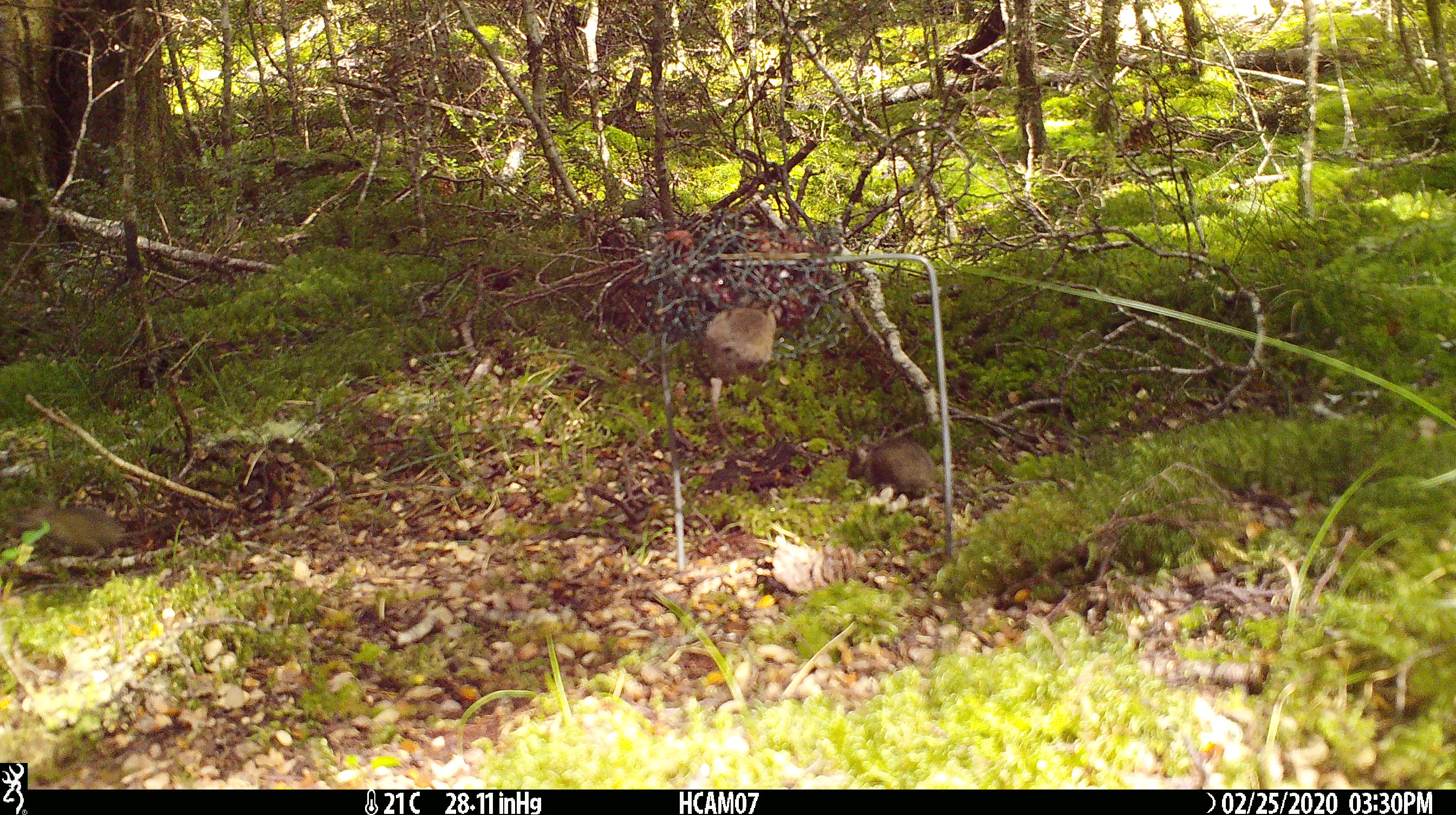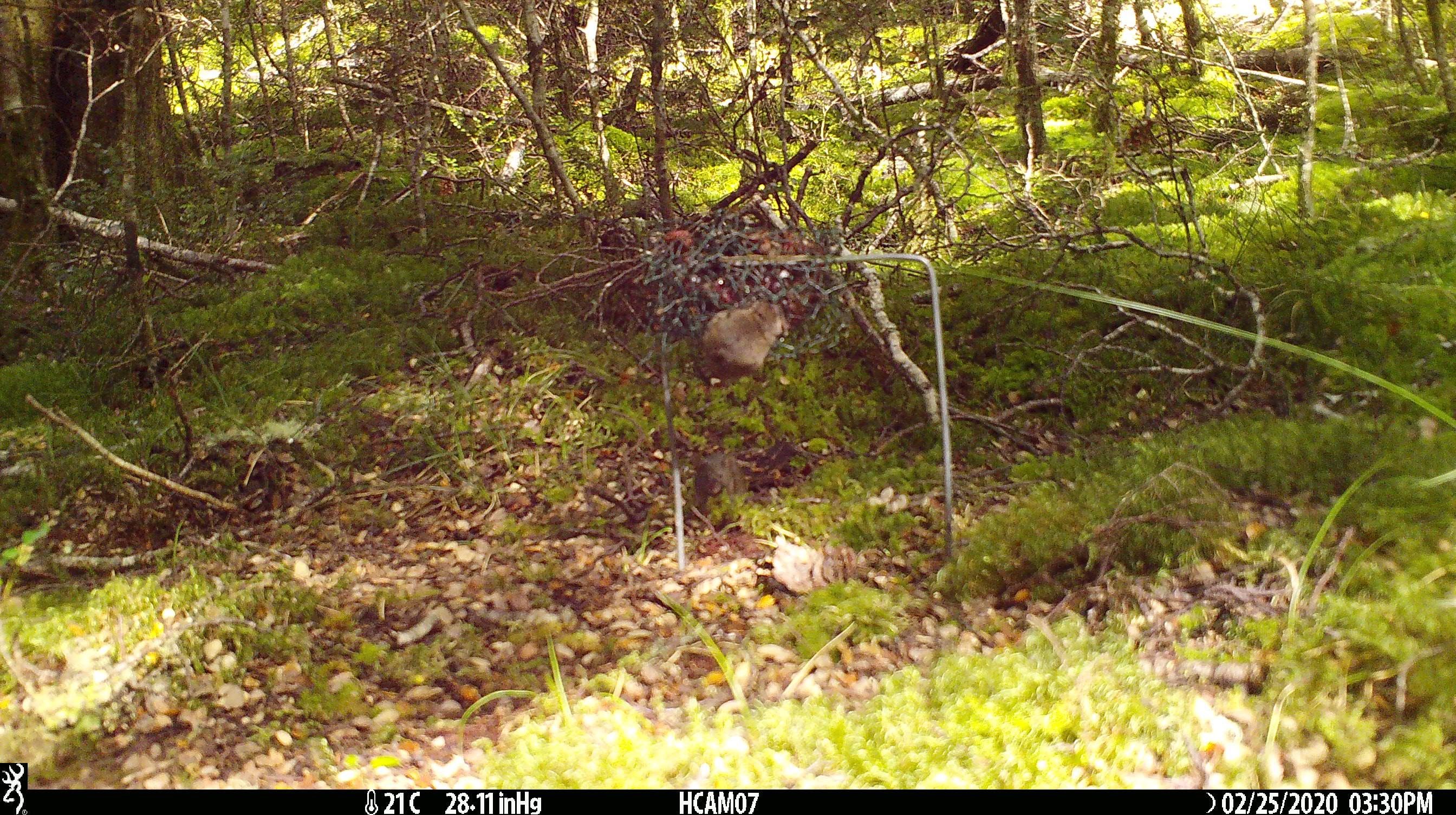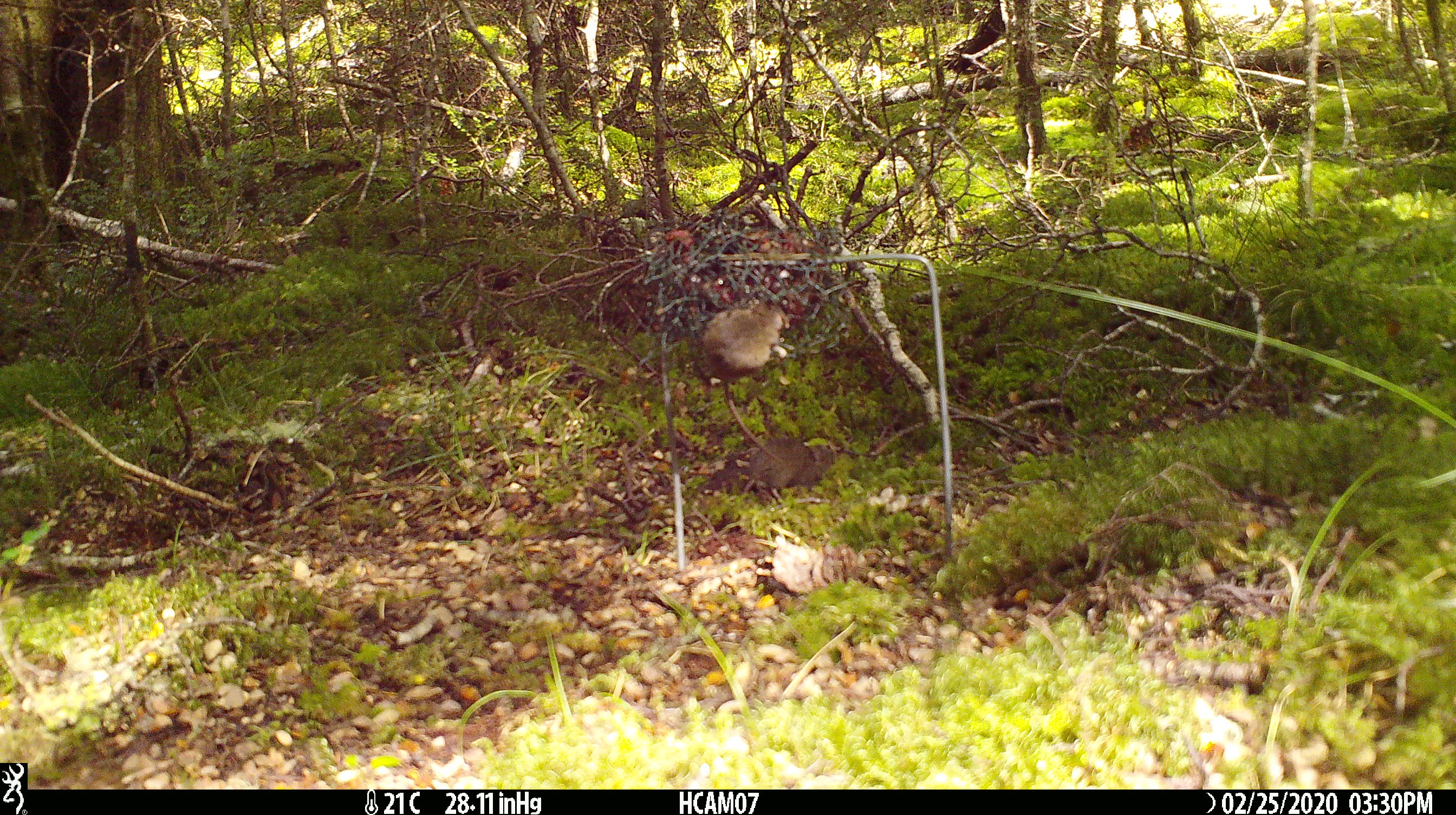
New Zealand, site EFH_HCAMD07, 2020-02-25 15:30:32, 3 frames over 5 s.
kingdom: Animalia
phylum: Chordata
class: Mammalia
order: Rodentia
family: Muridae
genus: Mus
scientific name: Mus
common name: mouse